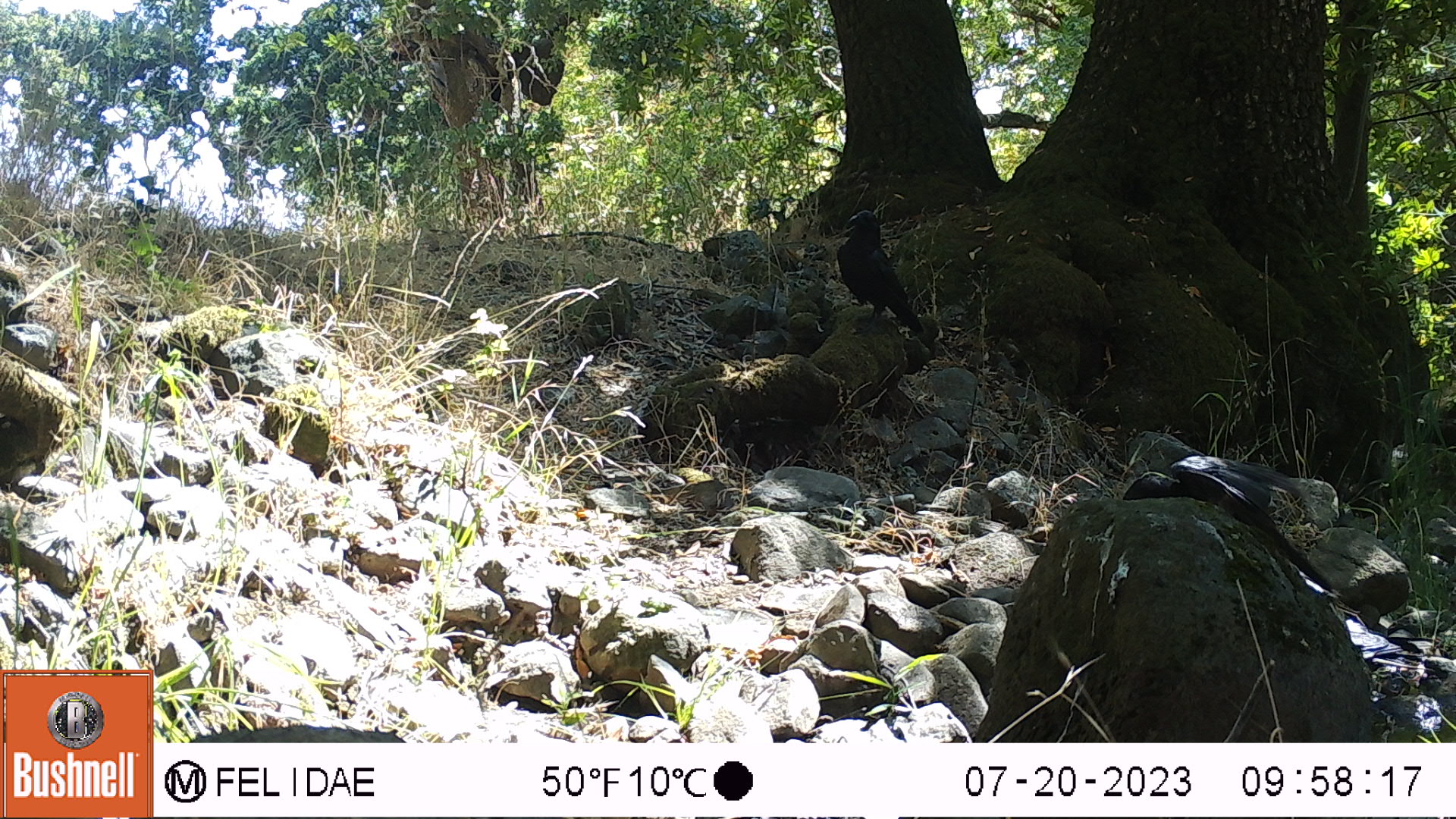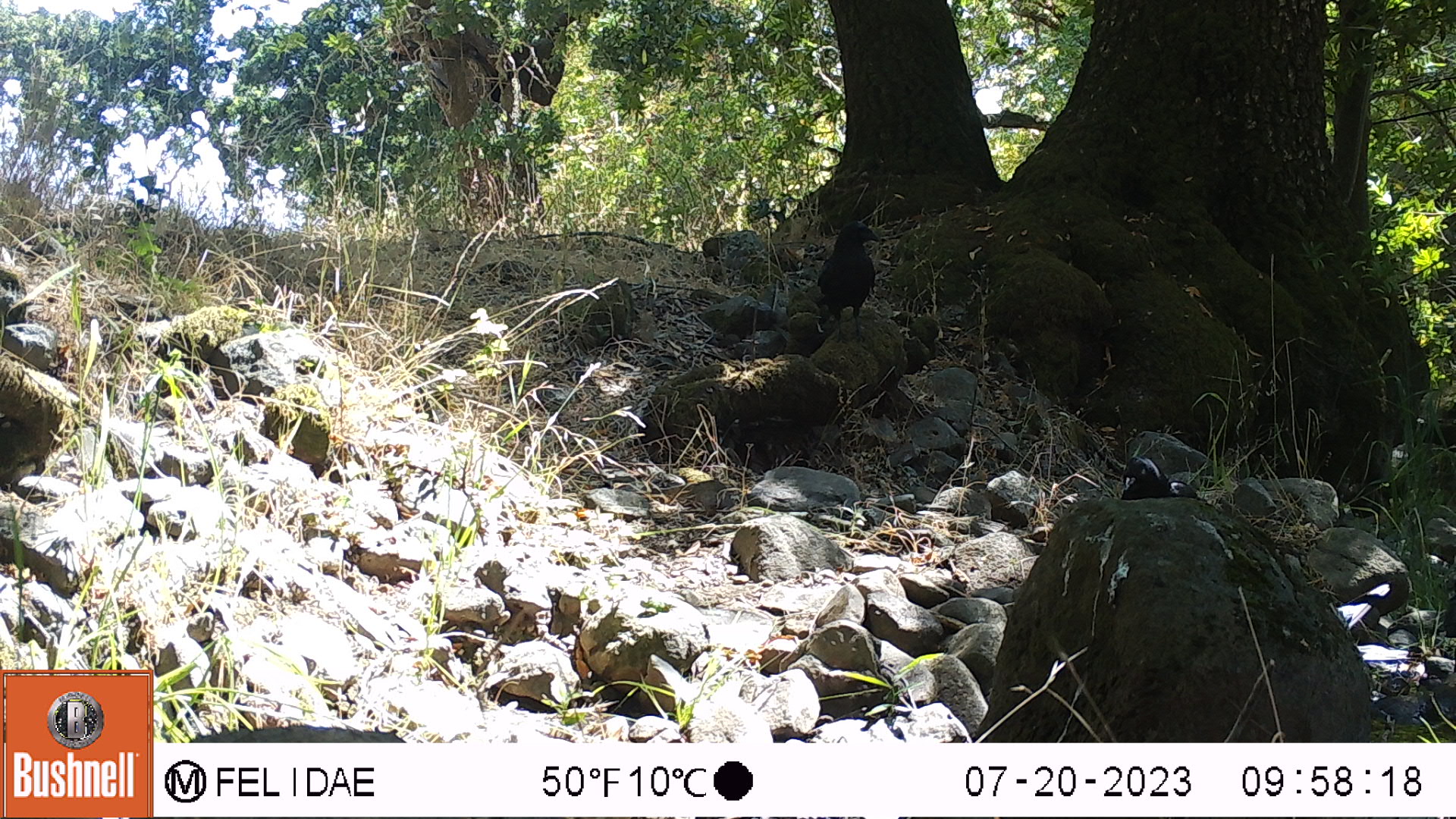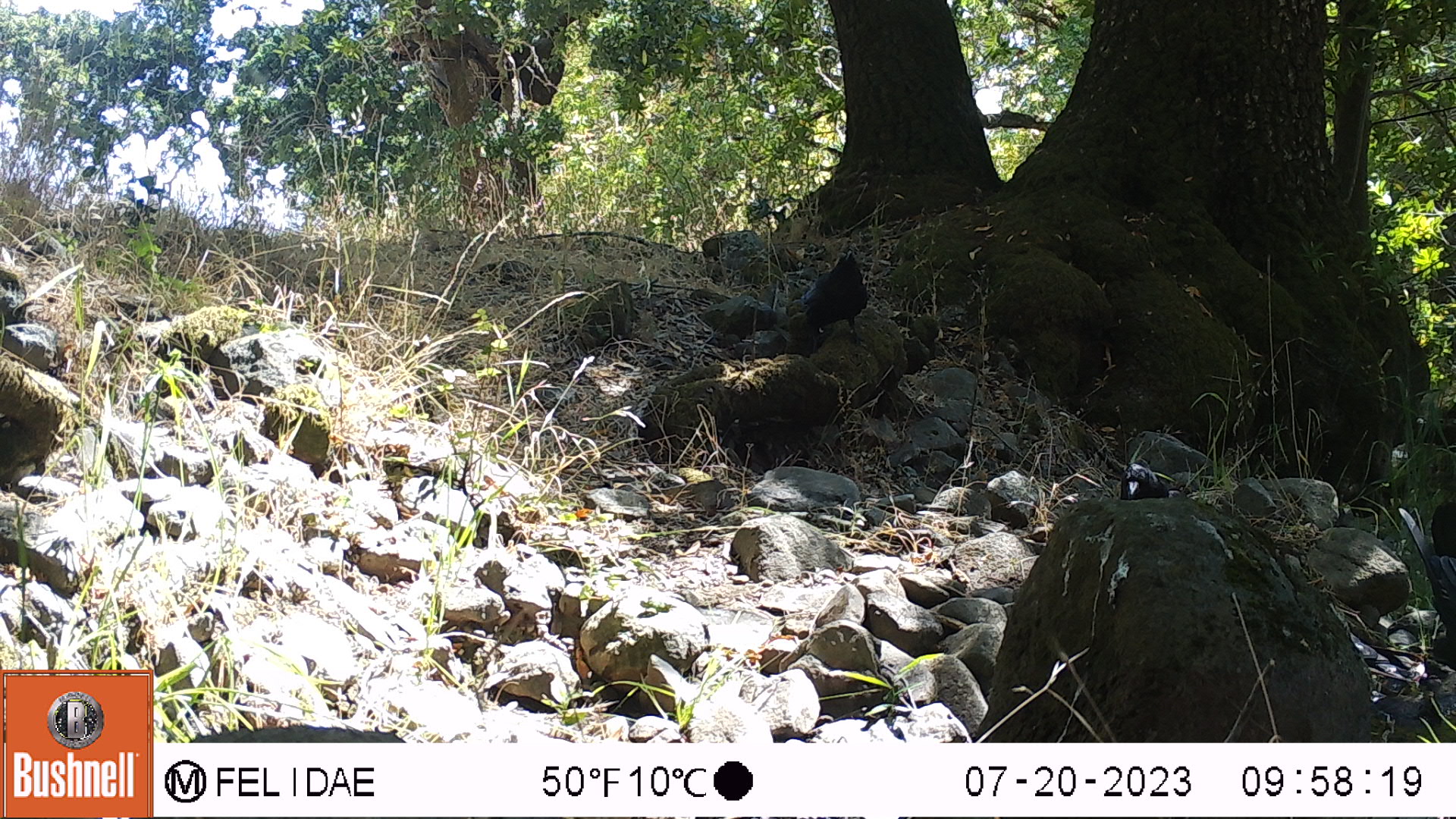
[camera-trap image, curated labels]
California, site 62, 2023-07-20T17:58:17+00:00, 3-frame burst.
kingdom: Animalia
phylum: Chordata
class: Aves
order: Passeriformes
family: Corvidae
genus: Corvus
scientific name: Corvus brachyrhynchos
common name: american crow